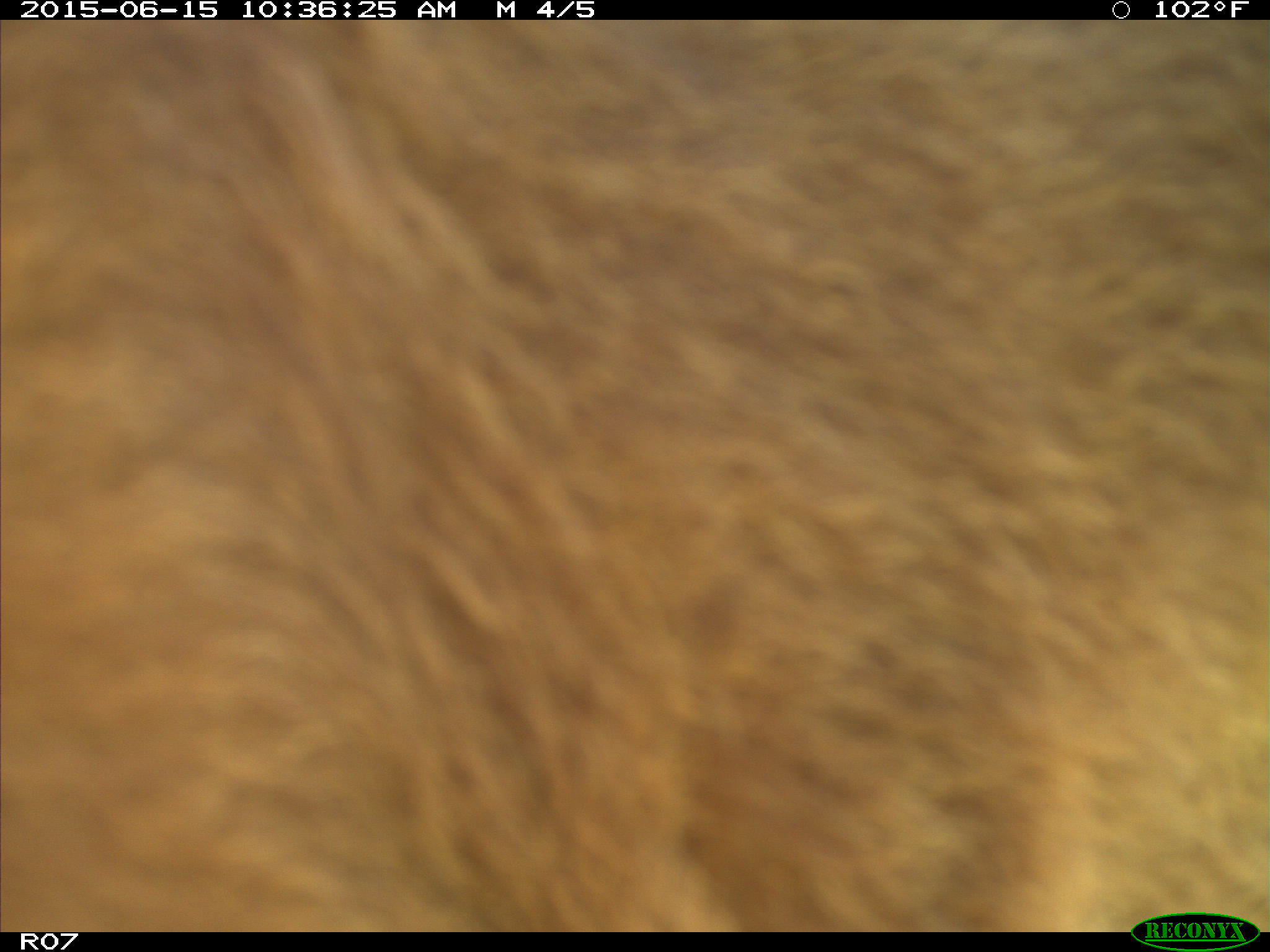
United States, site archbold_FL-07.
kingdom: Animalia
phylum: Chordata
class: Mammalia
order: Artiodactyla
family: Bovidae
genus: Bos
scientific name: Bos taurus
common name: domestic cow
Bos taurus (domestic cow).